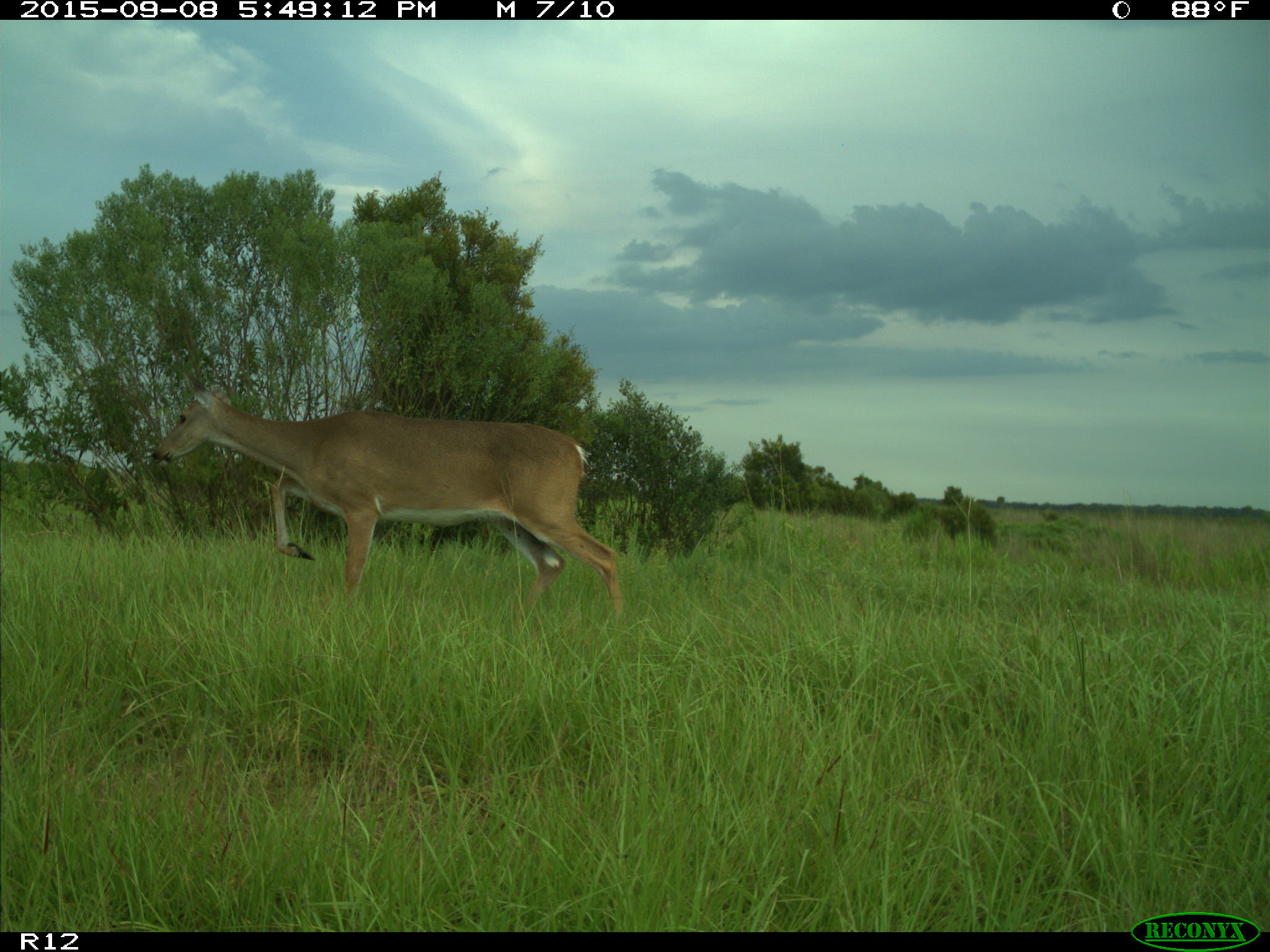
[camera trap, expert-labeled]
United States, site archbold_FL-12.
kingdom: Animalia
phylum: Chordata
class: Mammalia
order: Artiodactyla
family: Cervidae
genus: Odocoileus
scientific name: Odocoileus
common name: deer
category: unidentified deer